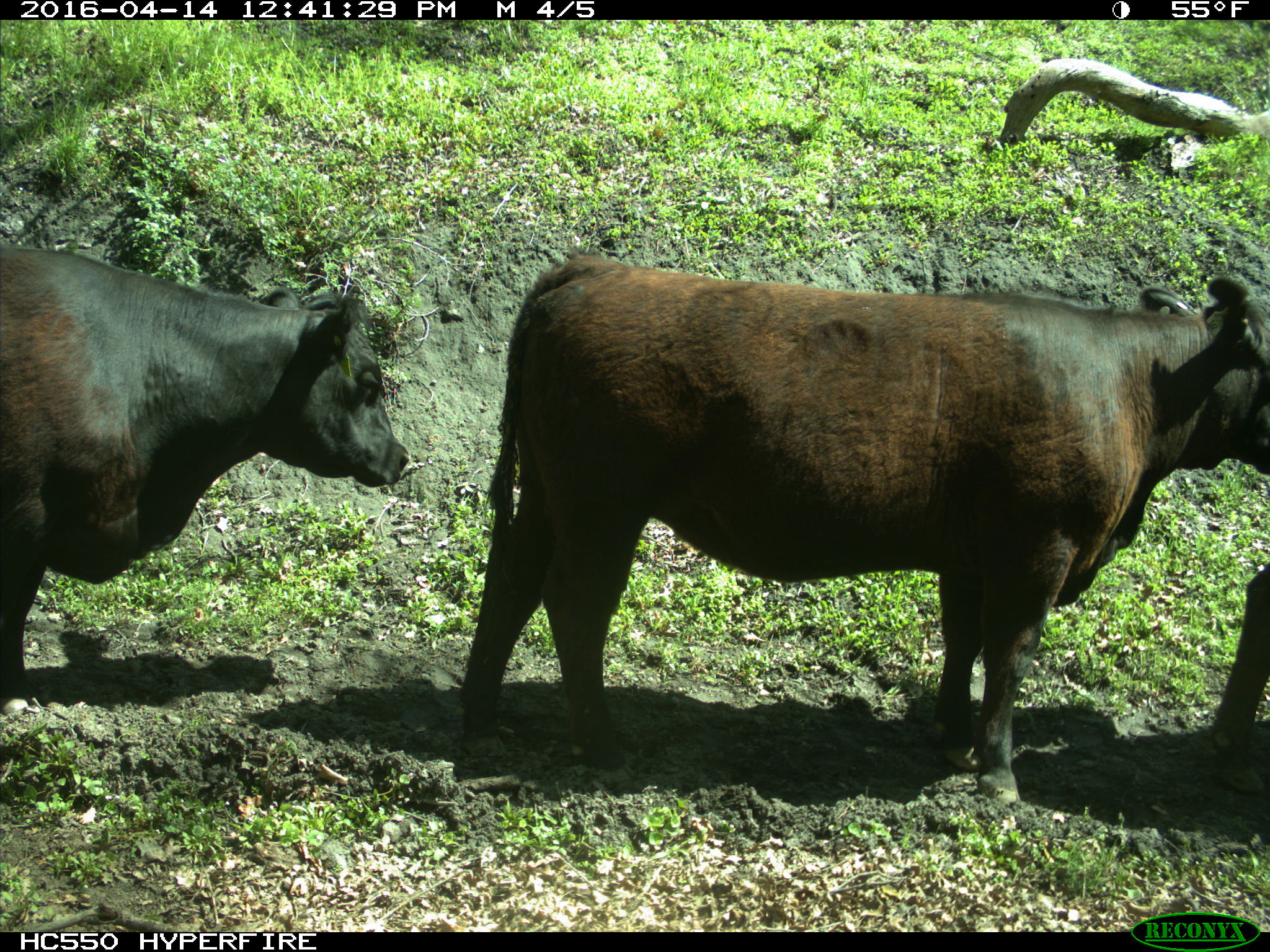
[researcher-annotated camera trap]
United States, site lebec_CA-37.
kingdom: Animalia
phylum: Chordata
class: Mammalia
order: Artiodactyla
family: Bovidae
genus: Bos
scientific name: Bos taurus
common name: domestic cow